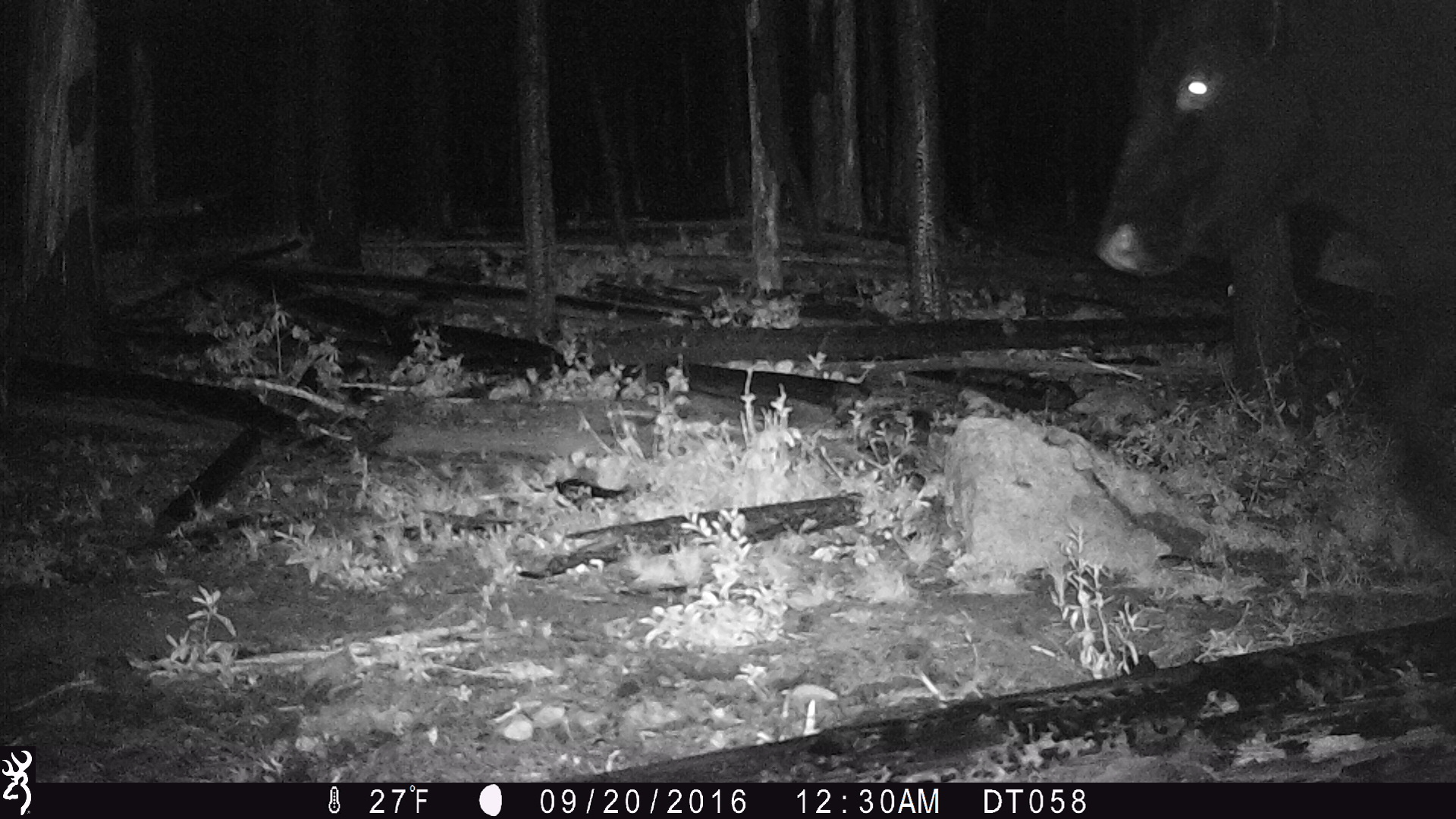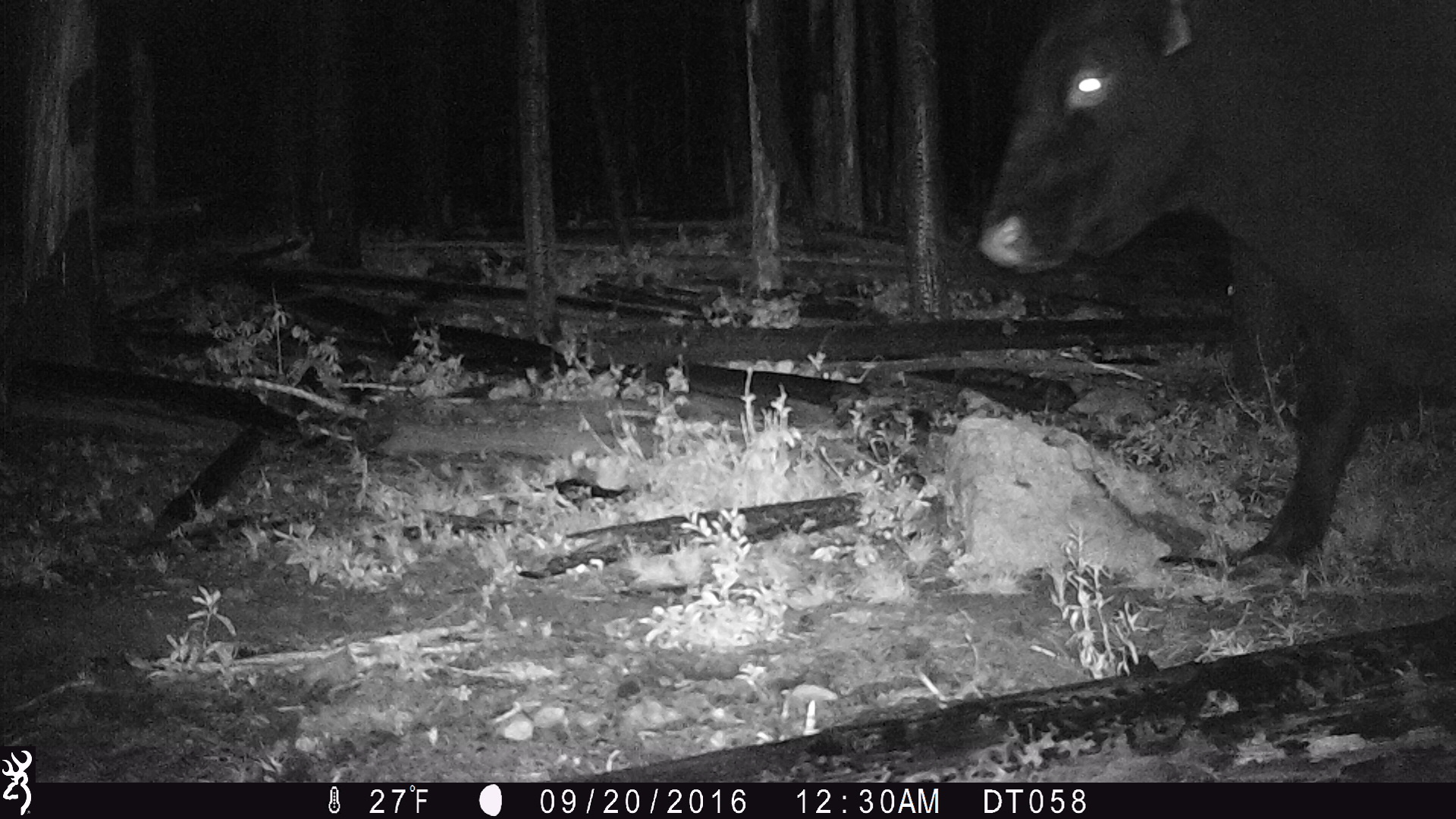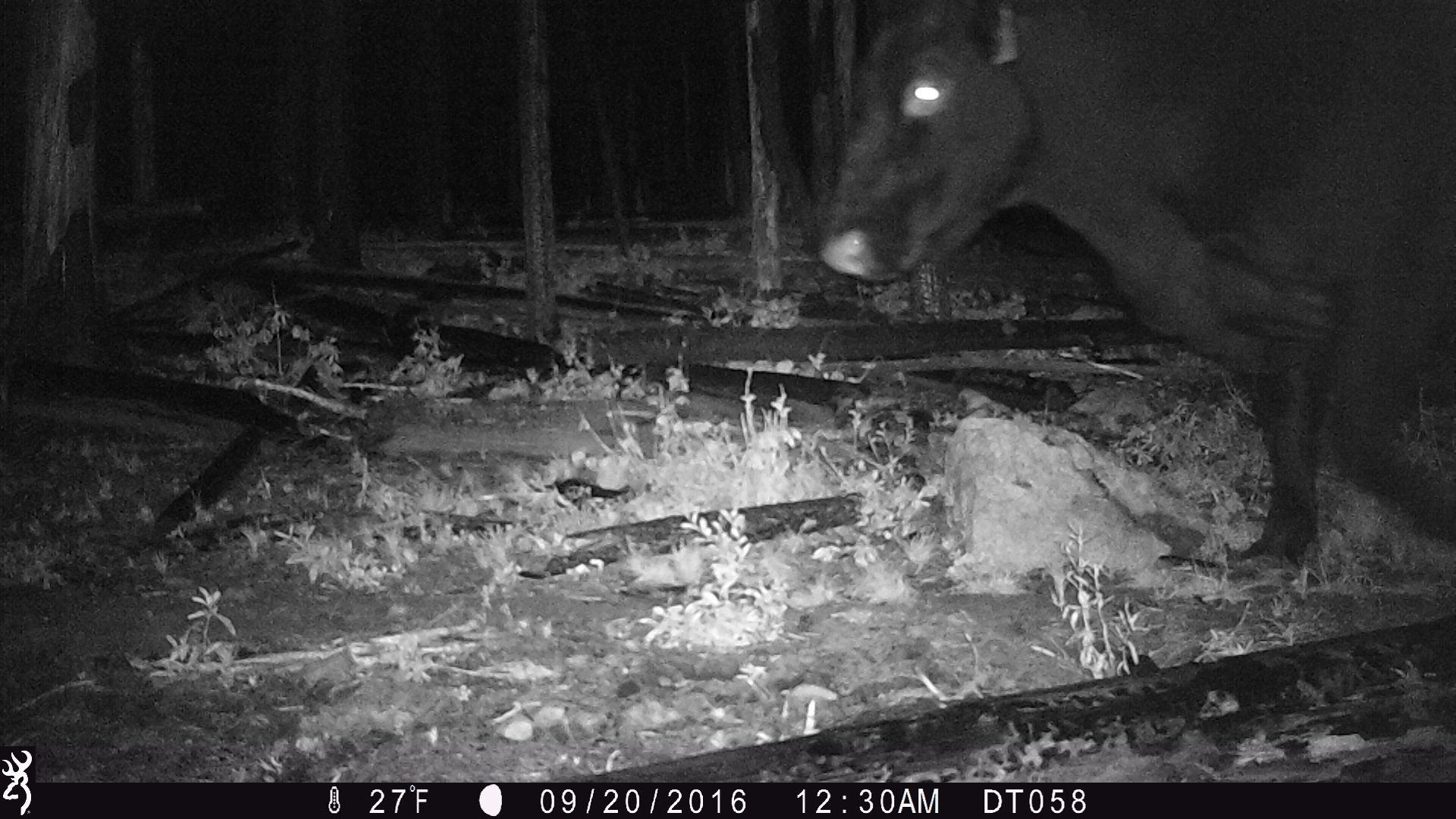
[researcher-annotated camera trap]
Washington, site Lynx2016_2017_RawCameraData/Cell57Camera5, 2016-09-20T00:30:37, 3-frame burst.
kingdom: Animalia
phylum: Chordata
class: Mammalia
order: Artiodactyla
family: Bovidae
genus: Bos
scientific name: Bos taurus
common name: domestic cattle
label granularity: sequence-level